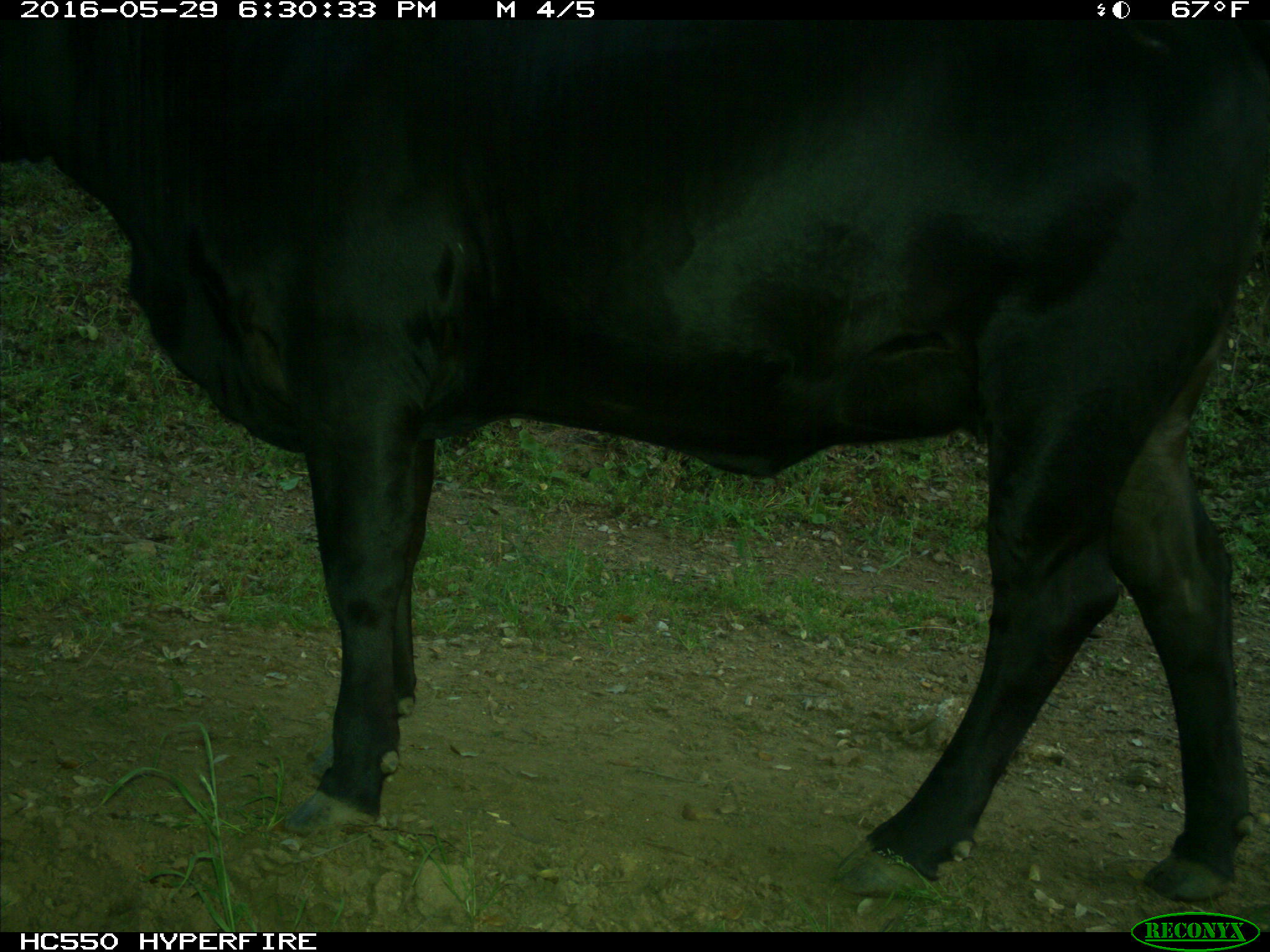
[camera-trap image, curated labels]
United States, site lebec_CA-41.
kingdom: Animalia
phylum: Chordata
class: Mammalia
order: Artiodactyla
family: Bovidae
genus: Bos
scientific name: Bos taurus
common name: domestic cow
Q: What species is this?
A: Bos taurus (domestic cow).